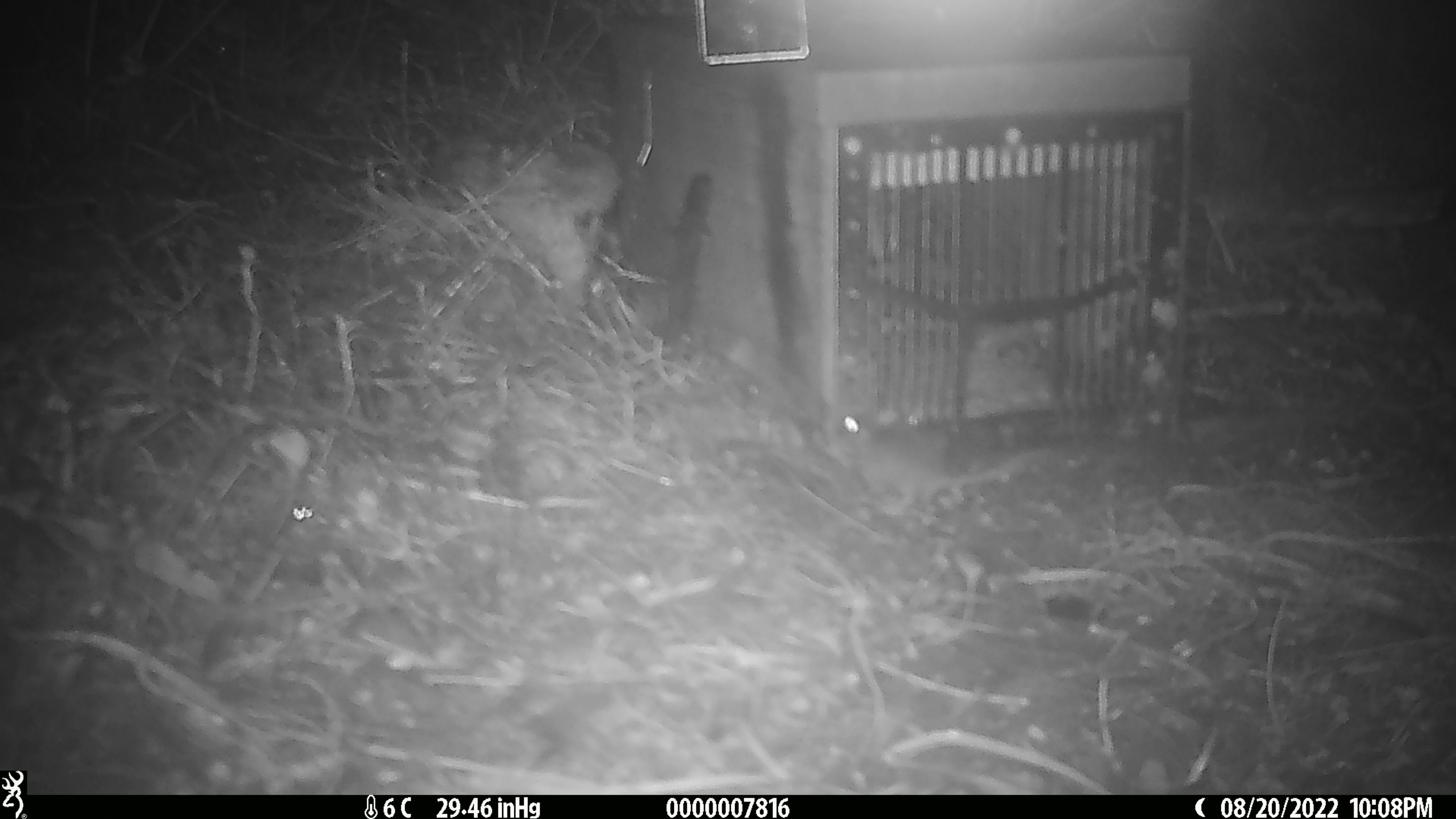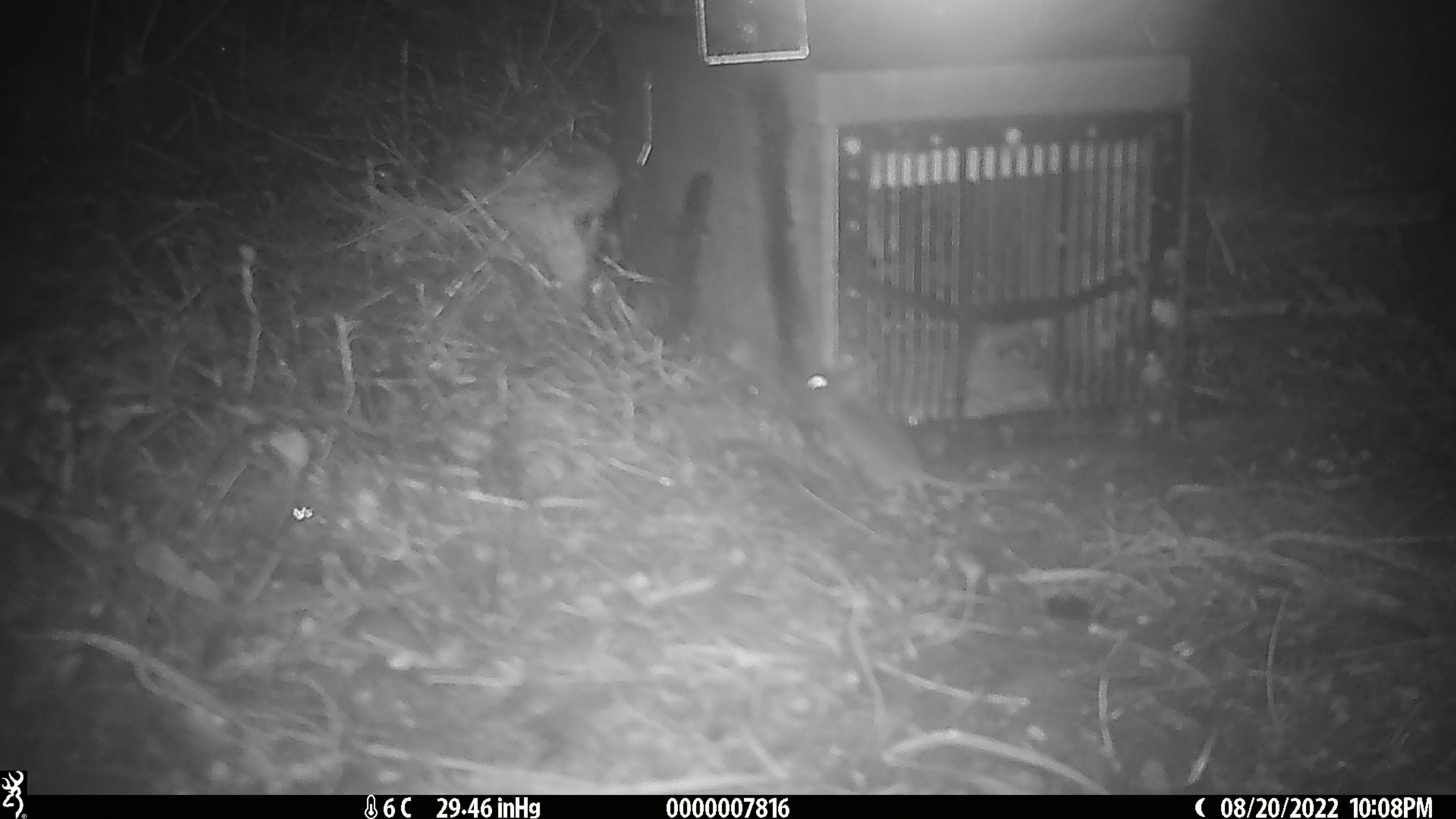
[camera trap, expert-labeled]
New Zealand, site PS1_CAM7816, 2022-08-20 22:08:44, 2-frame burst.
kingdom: Animalia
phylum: Chordata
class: Mammalia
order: Rodentia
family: Muridae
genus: Mus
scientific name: Mus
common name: mouse